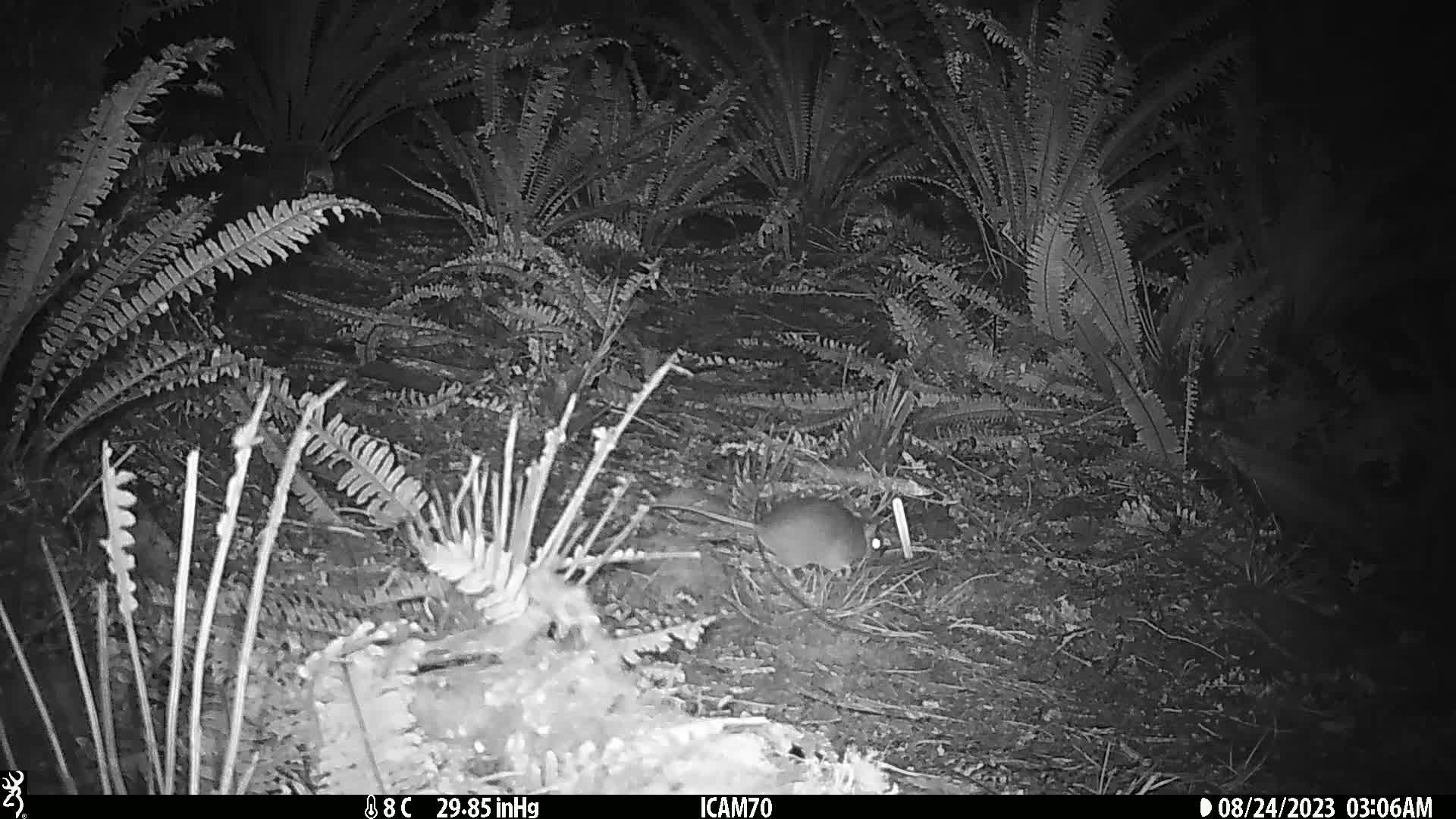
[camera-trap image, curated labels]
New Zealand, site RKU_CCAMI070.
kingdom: Animalia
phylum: Chordata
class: Mammalia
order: Rodentia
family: Muridae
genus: Rattus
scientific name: Rattus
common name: rat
Rat (Rattus).